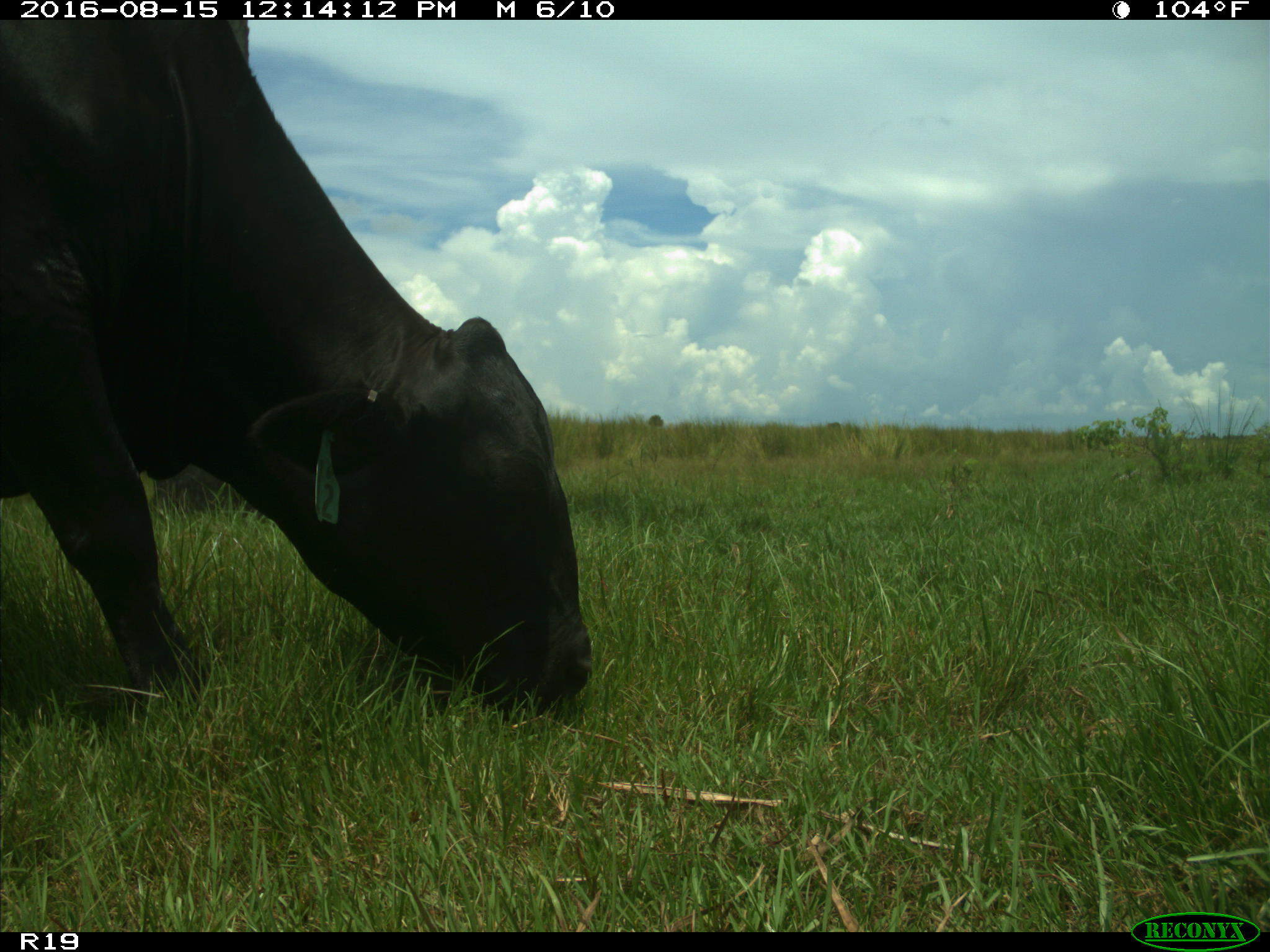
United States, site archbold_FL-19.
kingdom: Animalia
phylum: Chordata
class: Mammalia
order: Artiodactyla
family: Bovidae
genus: Bos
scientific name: Bos taurus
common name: domestic cow